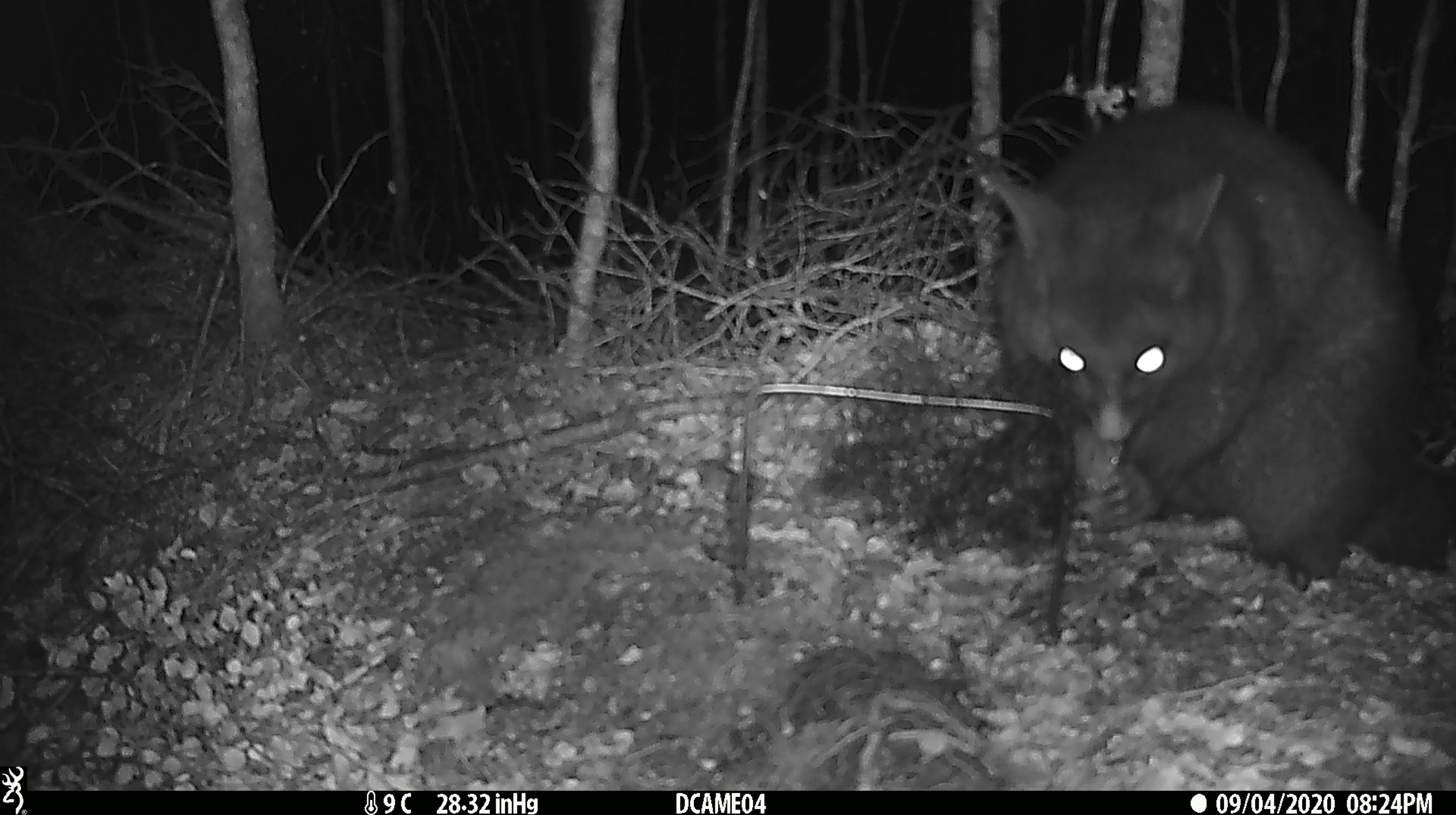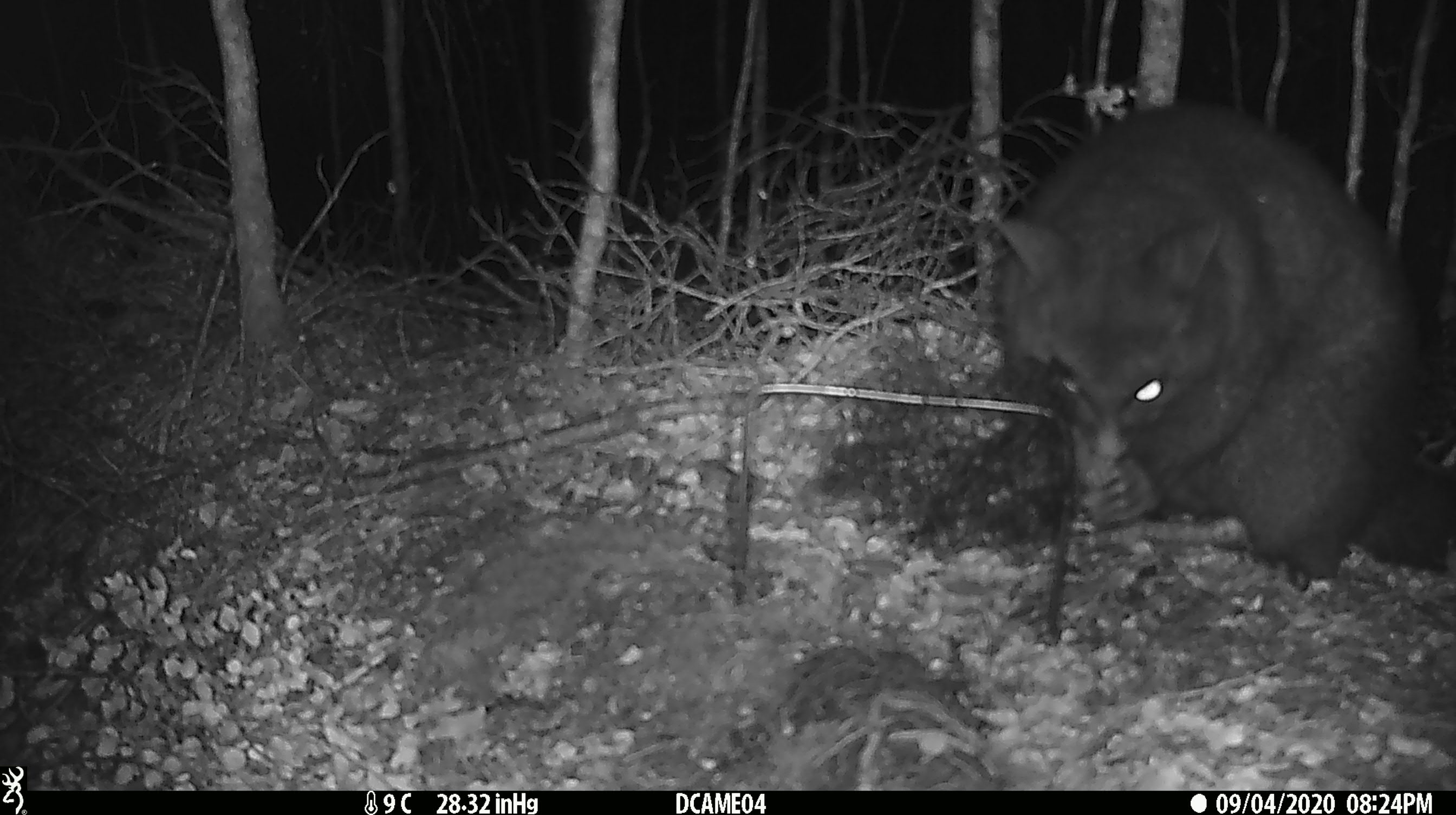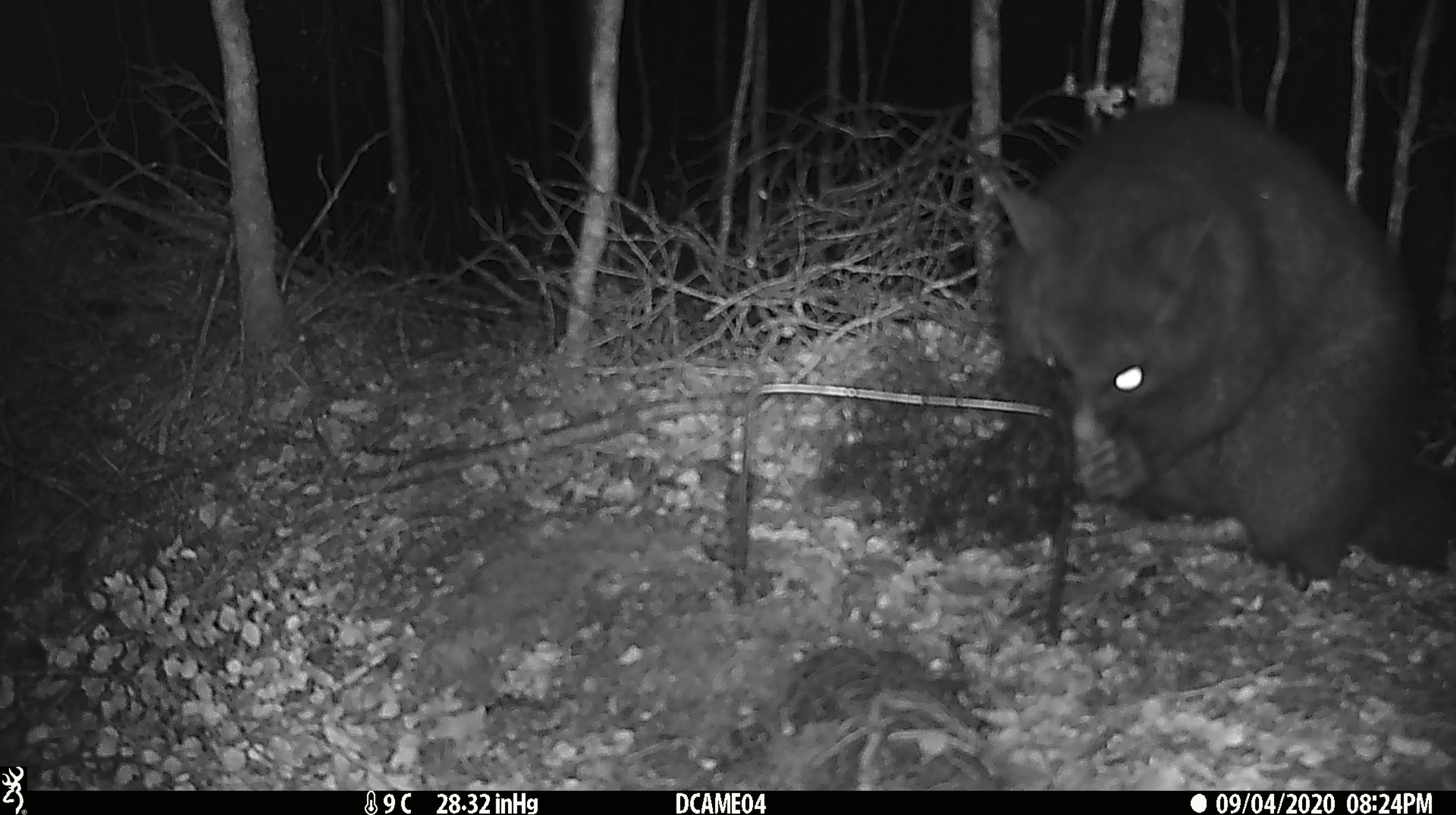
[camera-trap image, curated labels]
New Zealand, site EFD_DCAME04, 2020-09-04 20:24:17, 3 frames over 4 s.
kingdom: Animalia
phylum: Chordata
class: Mammalia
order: Diprotodontia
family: Phalangeridae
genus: Trichosurus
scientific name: Trichosurus vulpecula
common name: common brushtail possum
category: possum